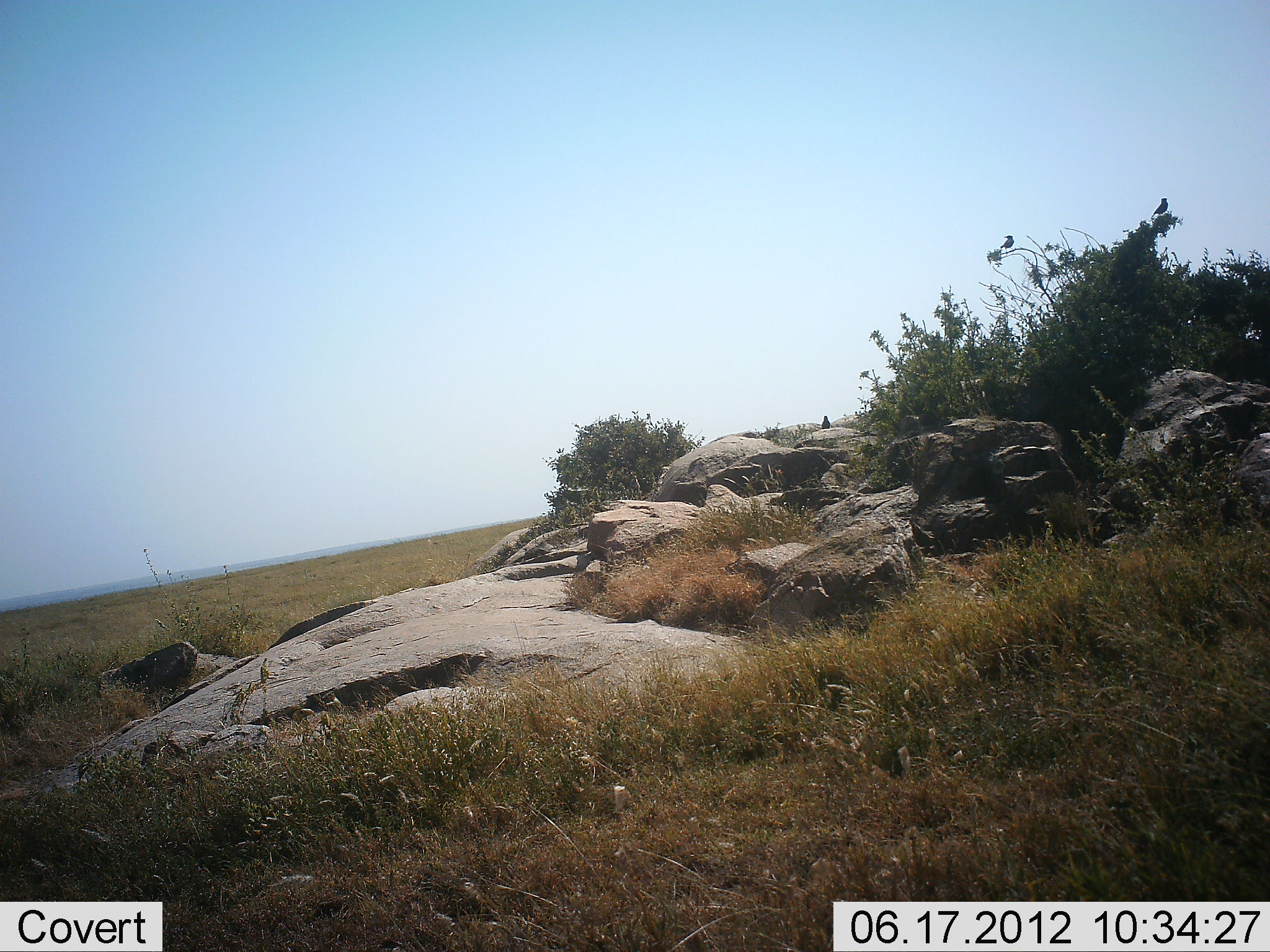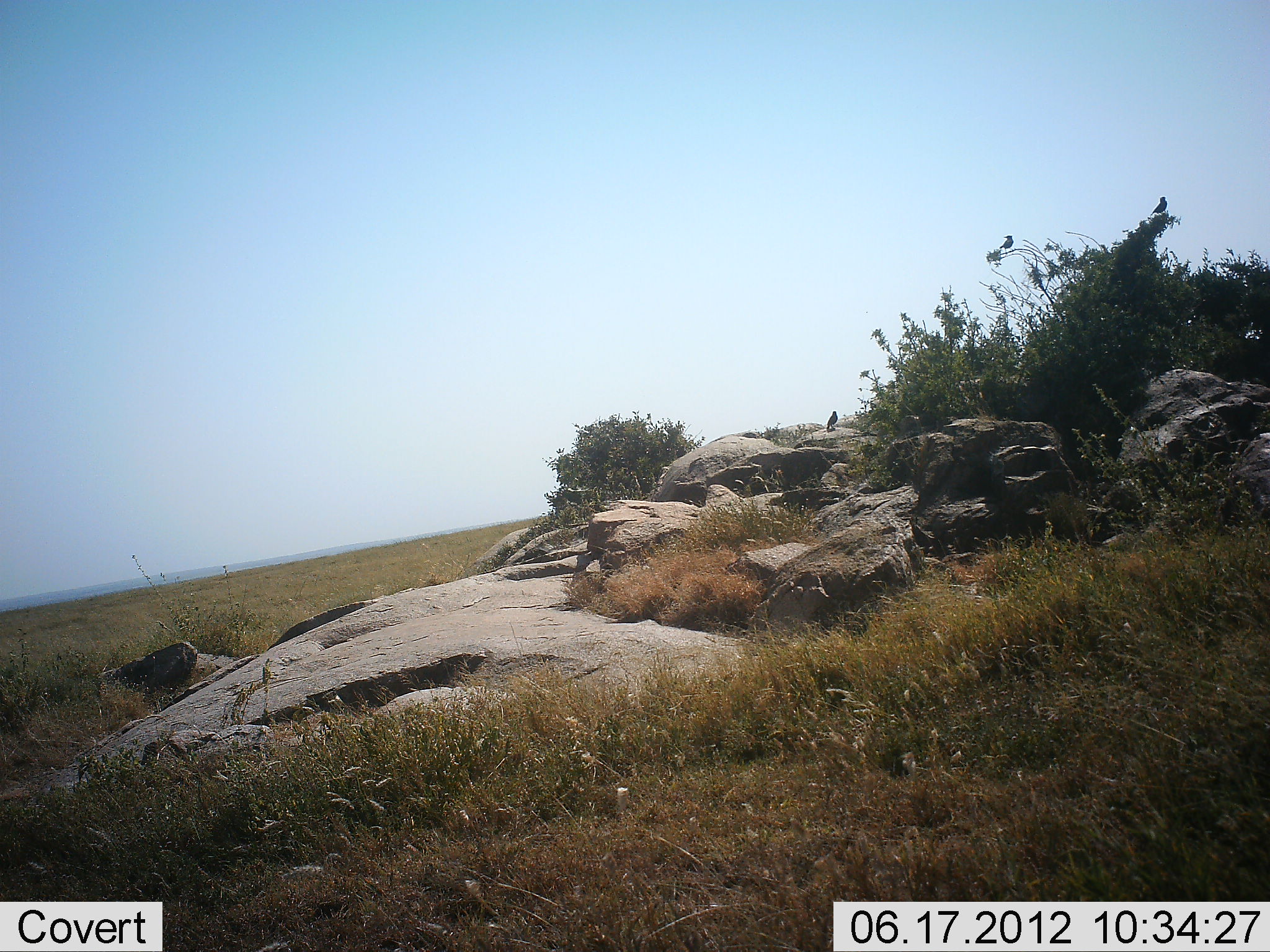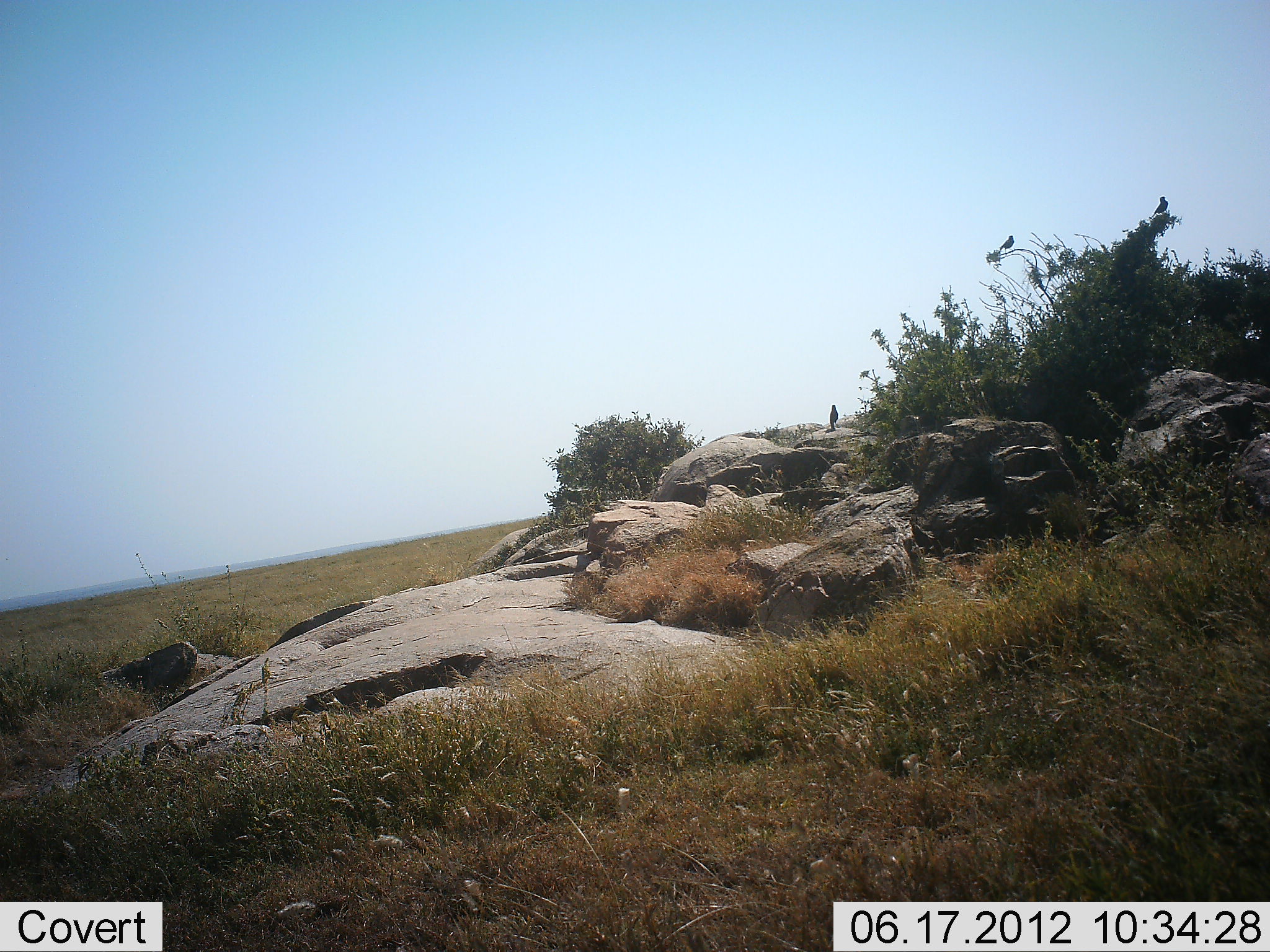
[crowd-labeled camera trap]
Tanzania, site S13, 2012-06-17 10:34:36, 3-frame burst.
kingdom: Animalia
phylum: Chordata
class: Aves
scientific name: Aves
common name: bird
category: otherbird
Otherbird (bird) (Aves), count 3. Behavior (volunteer vote fractions): standing 30%, resting 50%, moving 50%, interacting 0%. Young present (vote fraction): 0%. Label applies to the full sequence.